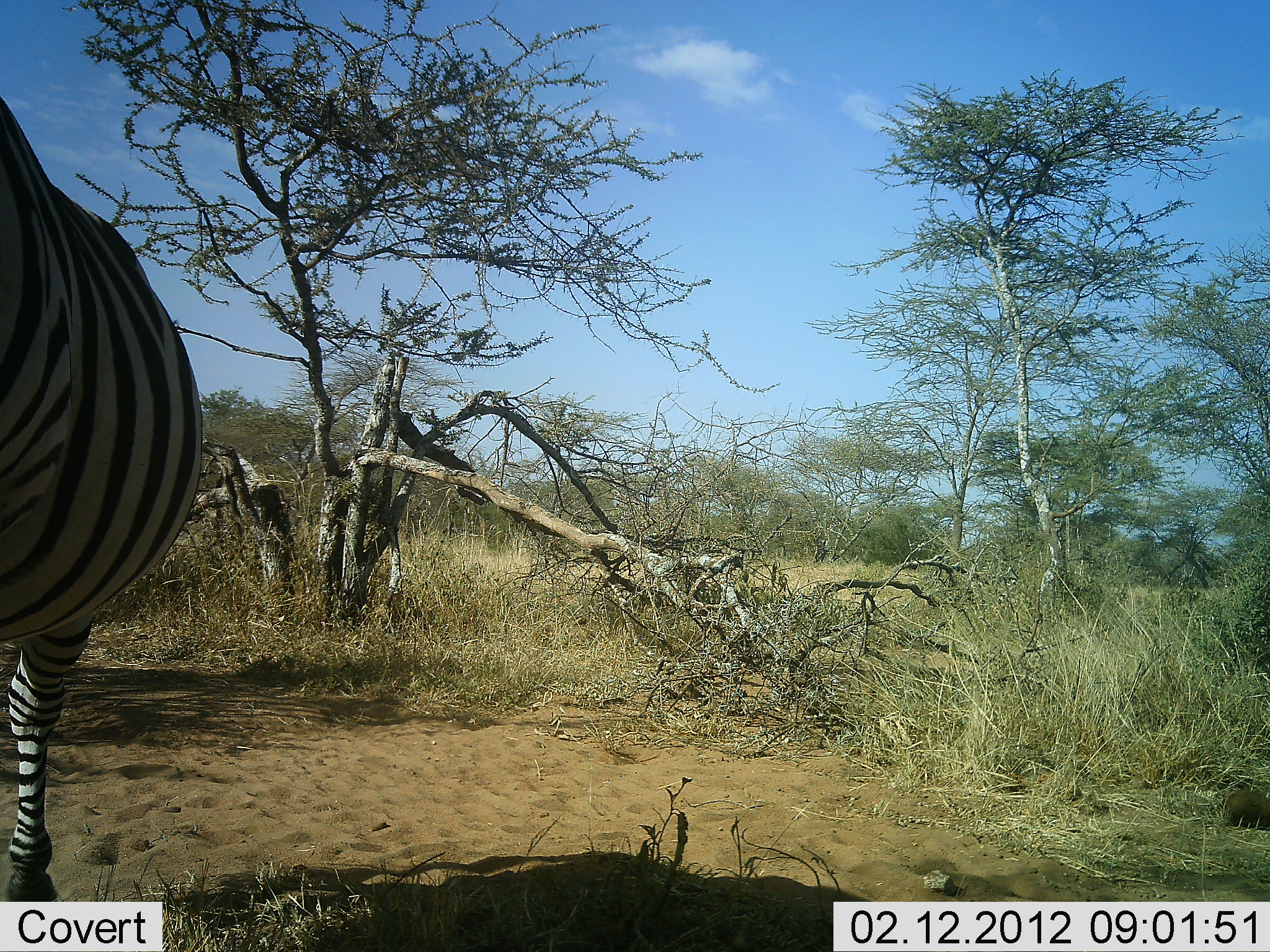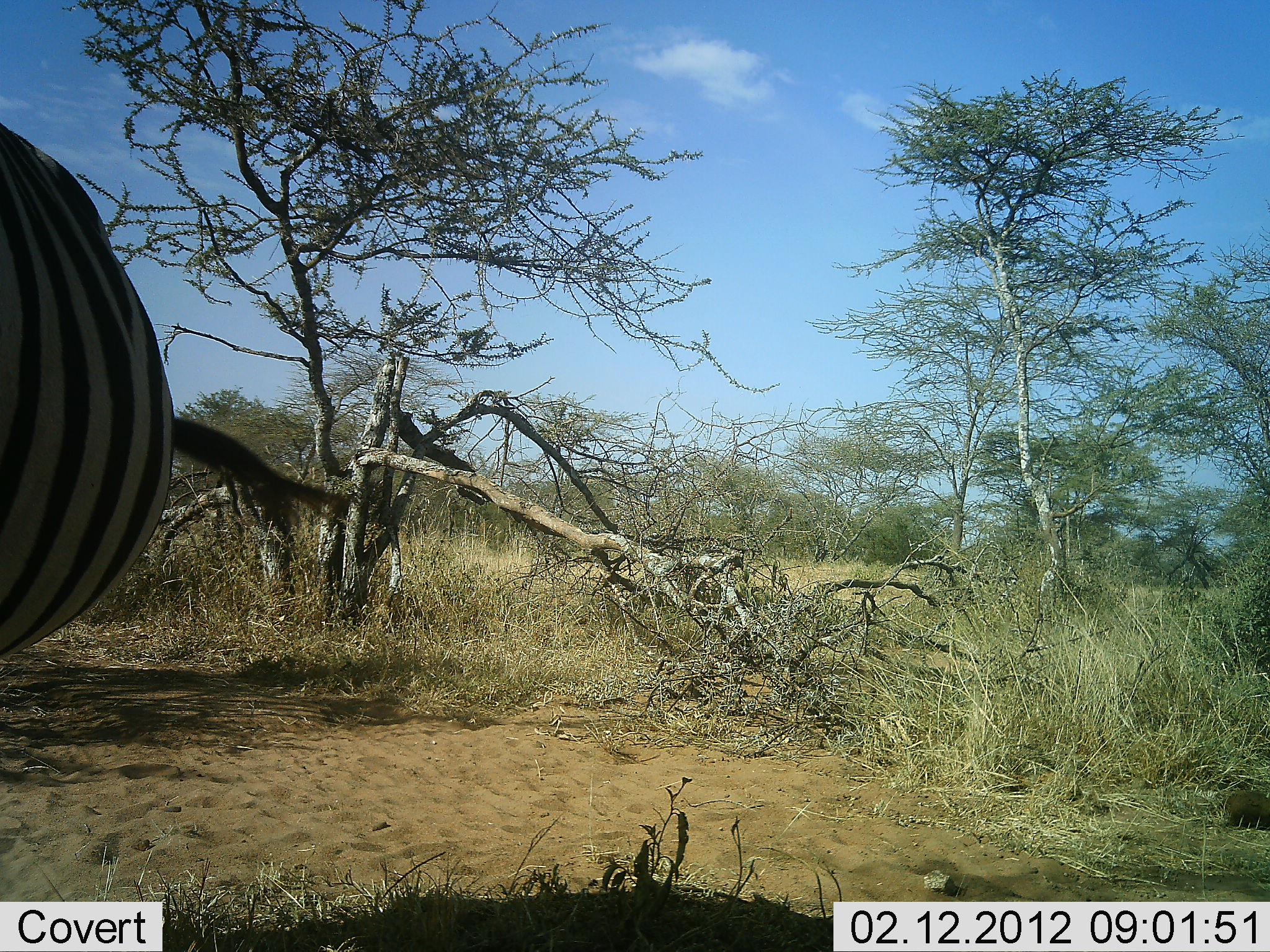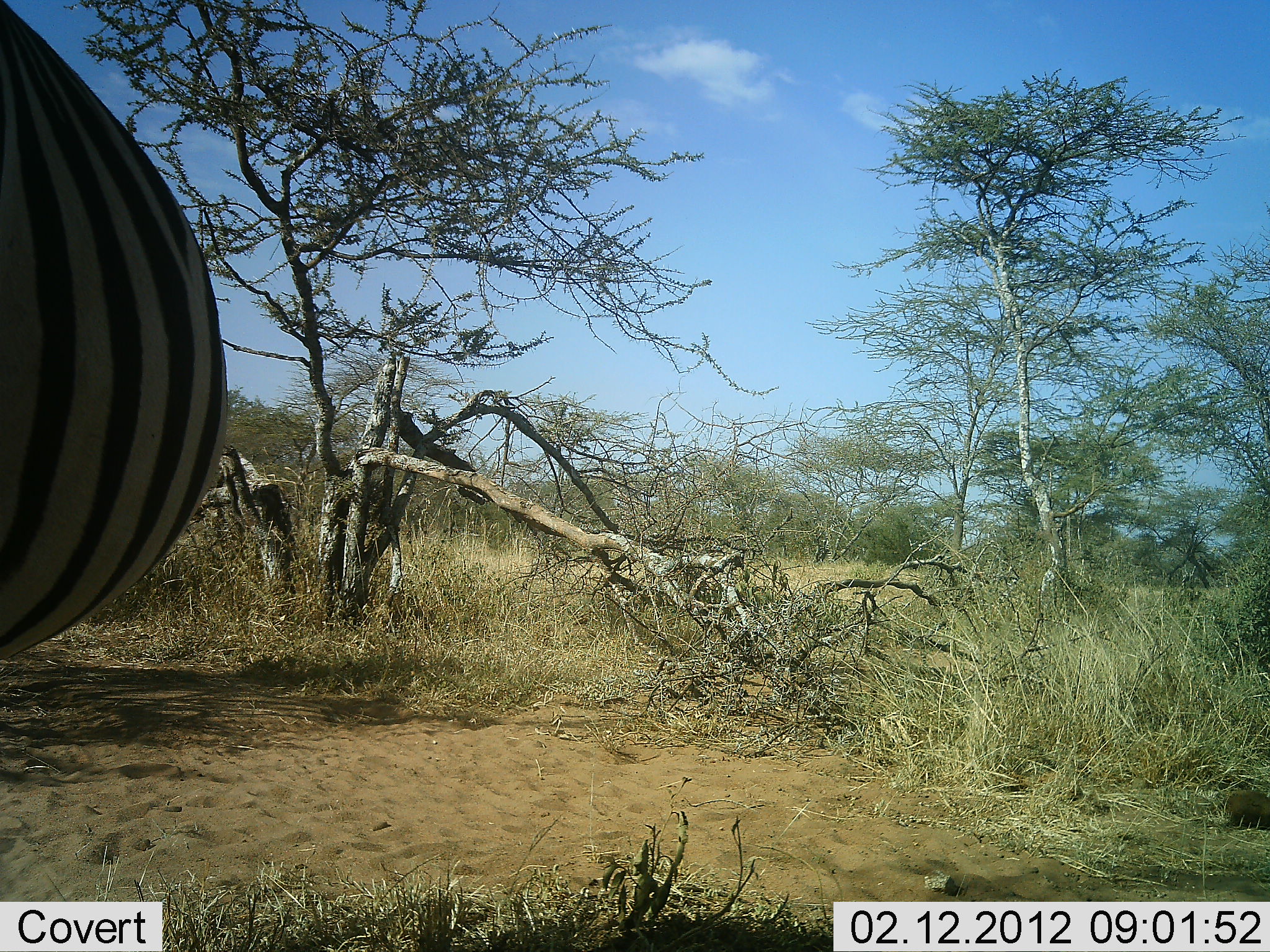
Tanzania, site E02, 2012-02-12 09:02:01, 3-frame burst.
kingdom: Animalia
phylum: Chordata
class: Mammalia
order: Perissodactyla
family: Equidae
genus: Equus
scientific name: Equus quagga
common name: plains zebra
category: zebra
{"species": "zebra (plains zebra) (Equus quagga)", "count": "1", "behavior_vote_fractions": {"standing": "39%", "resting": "3%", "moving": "61%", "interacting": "0%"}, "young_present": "0%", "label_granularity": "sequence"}